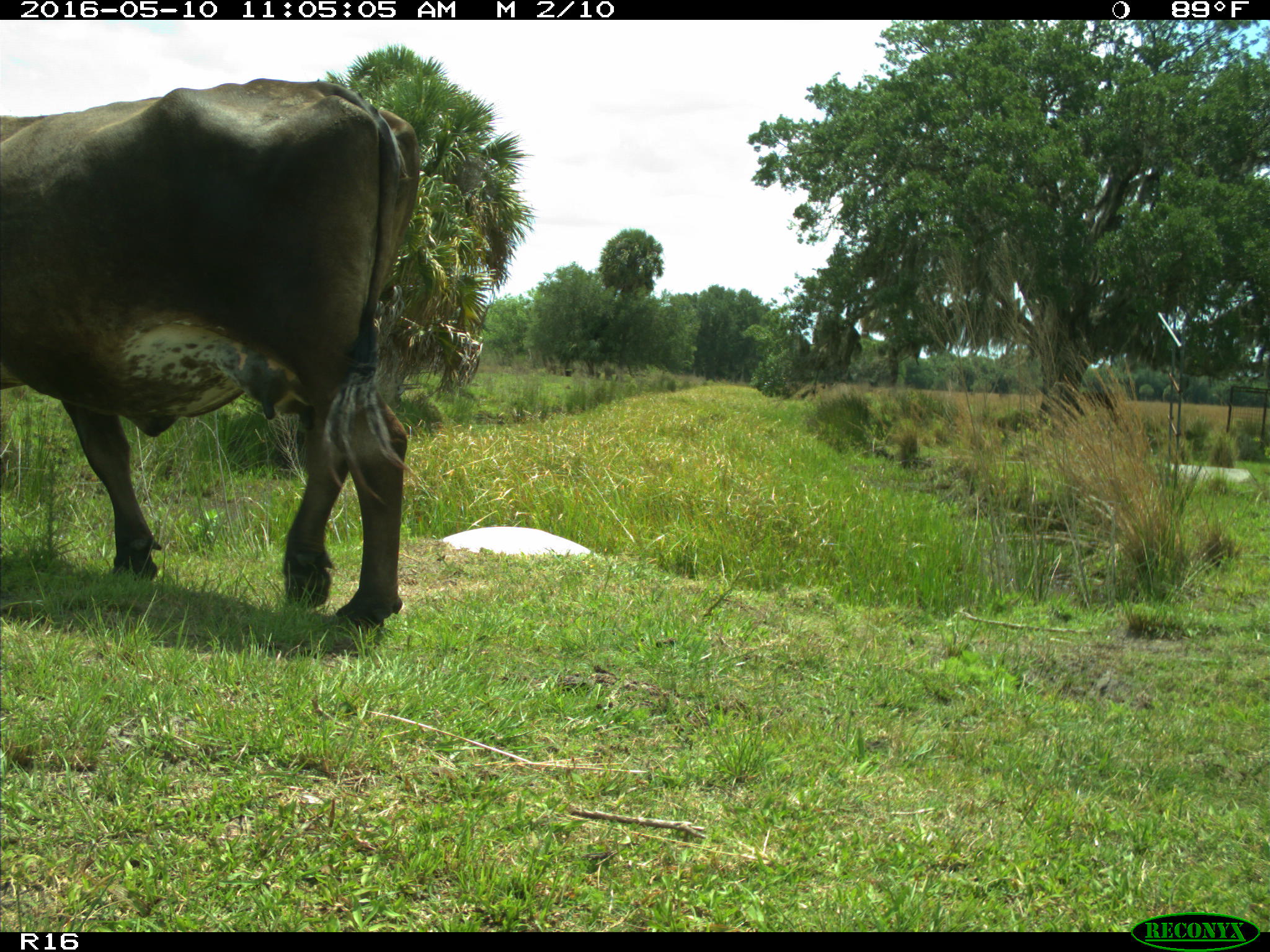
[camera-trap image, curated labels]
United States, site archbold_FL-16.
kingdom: Animalia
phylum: Chordata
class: Mammalia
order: Artiodactyla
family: Bovidae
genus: Bos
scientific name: Bos taurus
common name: domestic cow